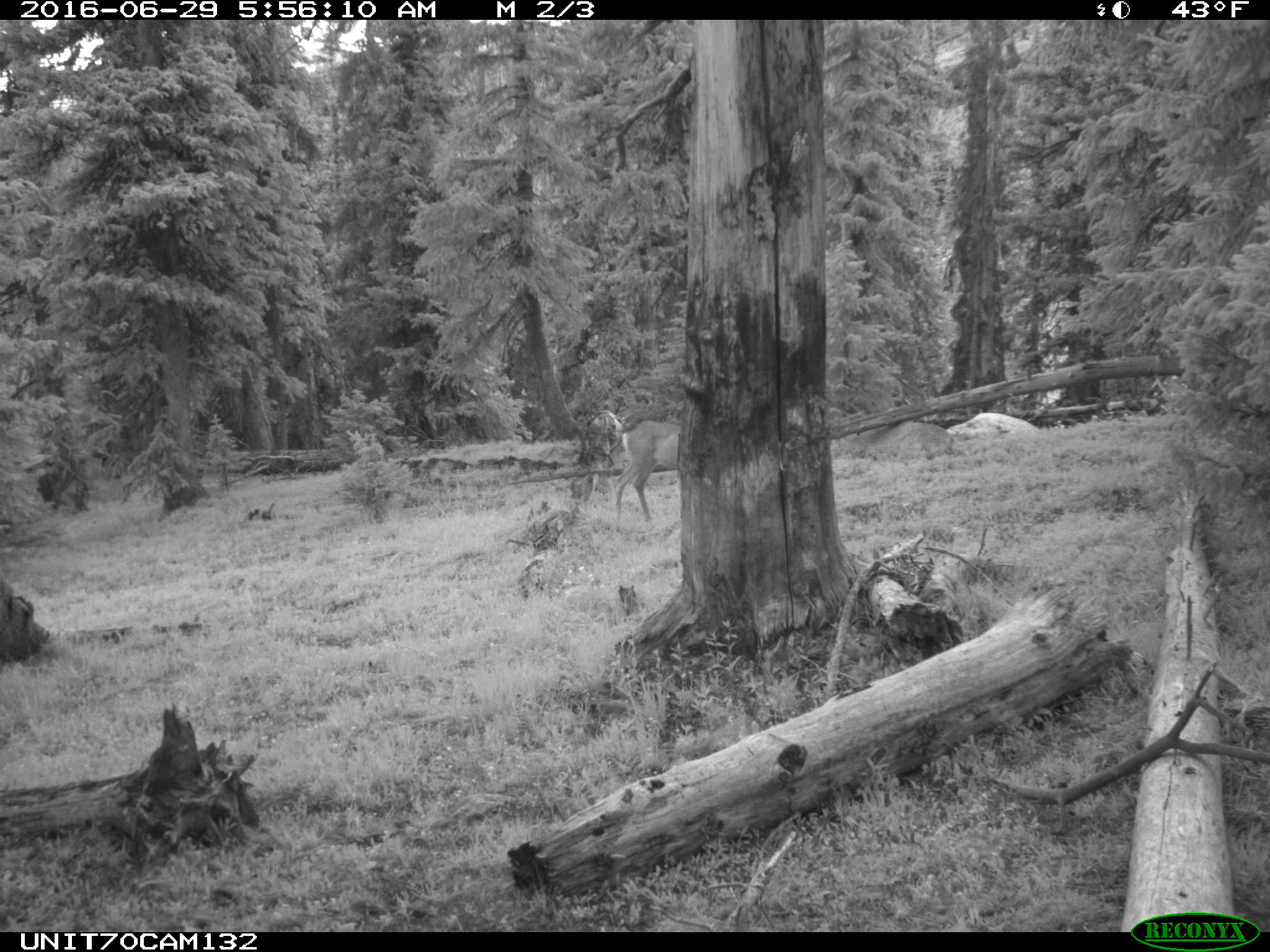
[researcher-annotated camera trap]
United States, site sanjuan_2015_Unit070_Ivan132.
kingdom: Animalia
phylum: Chordata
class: Mammalia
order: Artiodactyla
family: Cervidae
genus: Odocoileus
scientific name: Odocoileus hemionus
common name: mule deer